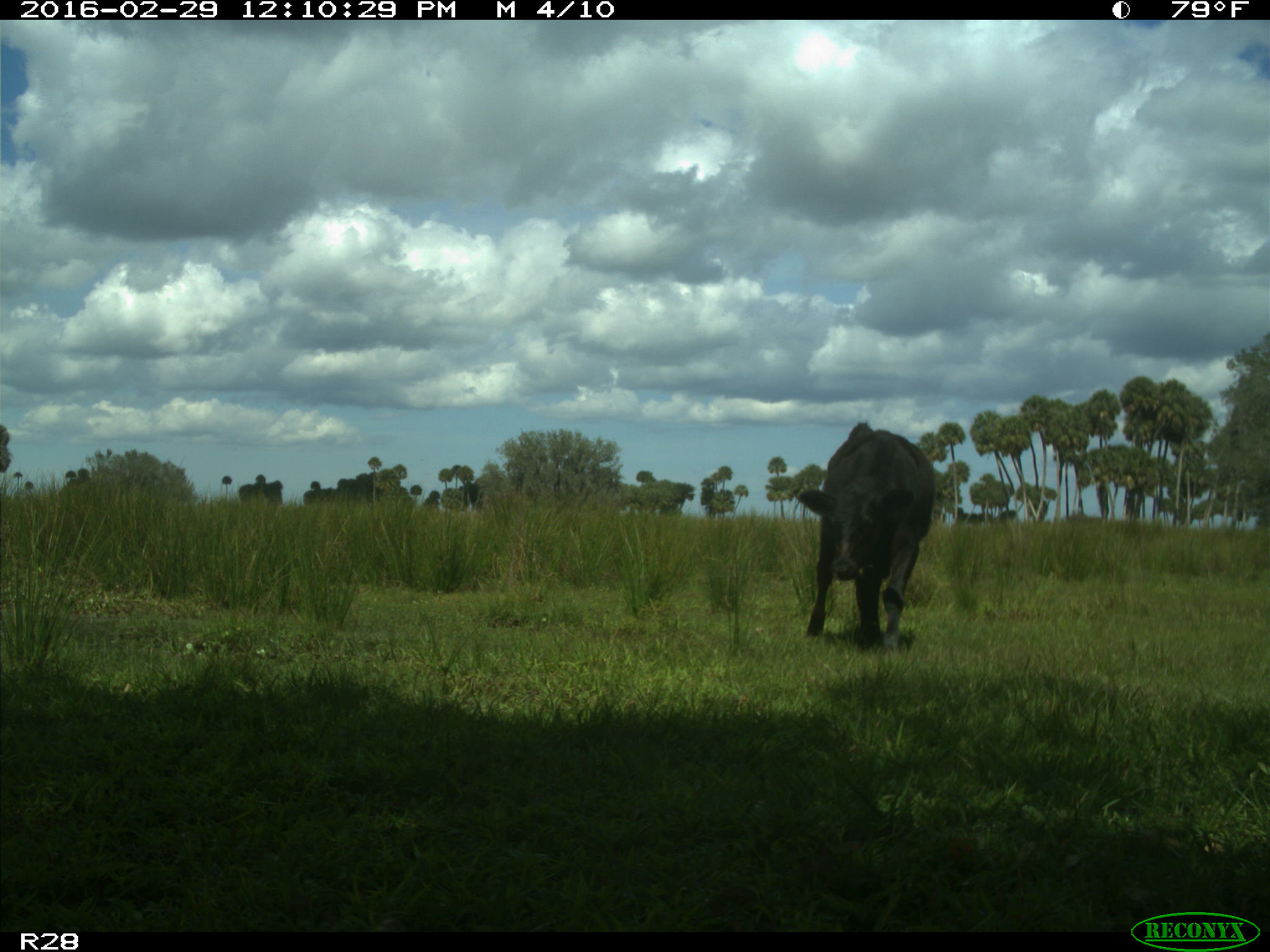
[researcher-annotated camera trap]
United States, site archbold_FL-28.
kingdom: Animalia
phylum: Chordata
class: Mammalia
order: Artiodactyla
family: Bovidae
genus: Bos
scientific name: Bos taurus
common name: domestic cow